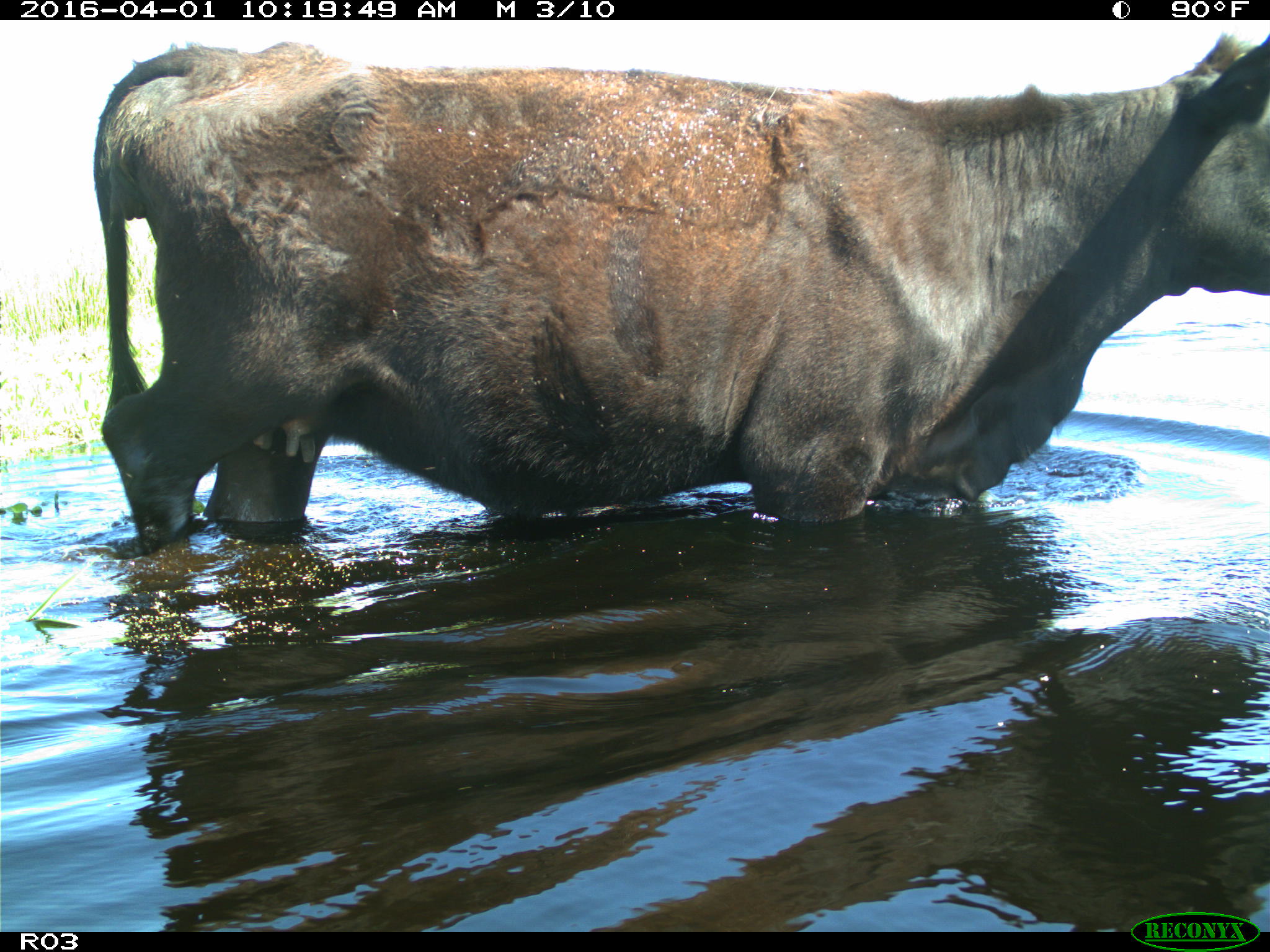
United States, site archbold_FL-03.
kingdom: Animalia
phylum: Chordata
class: Mammalia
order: Artiodactyla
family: Bovidae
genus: Bos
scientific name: Bos taurus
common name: domestic cow